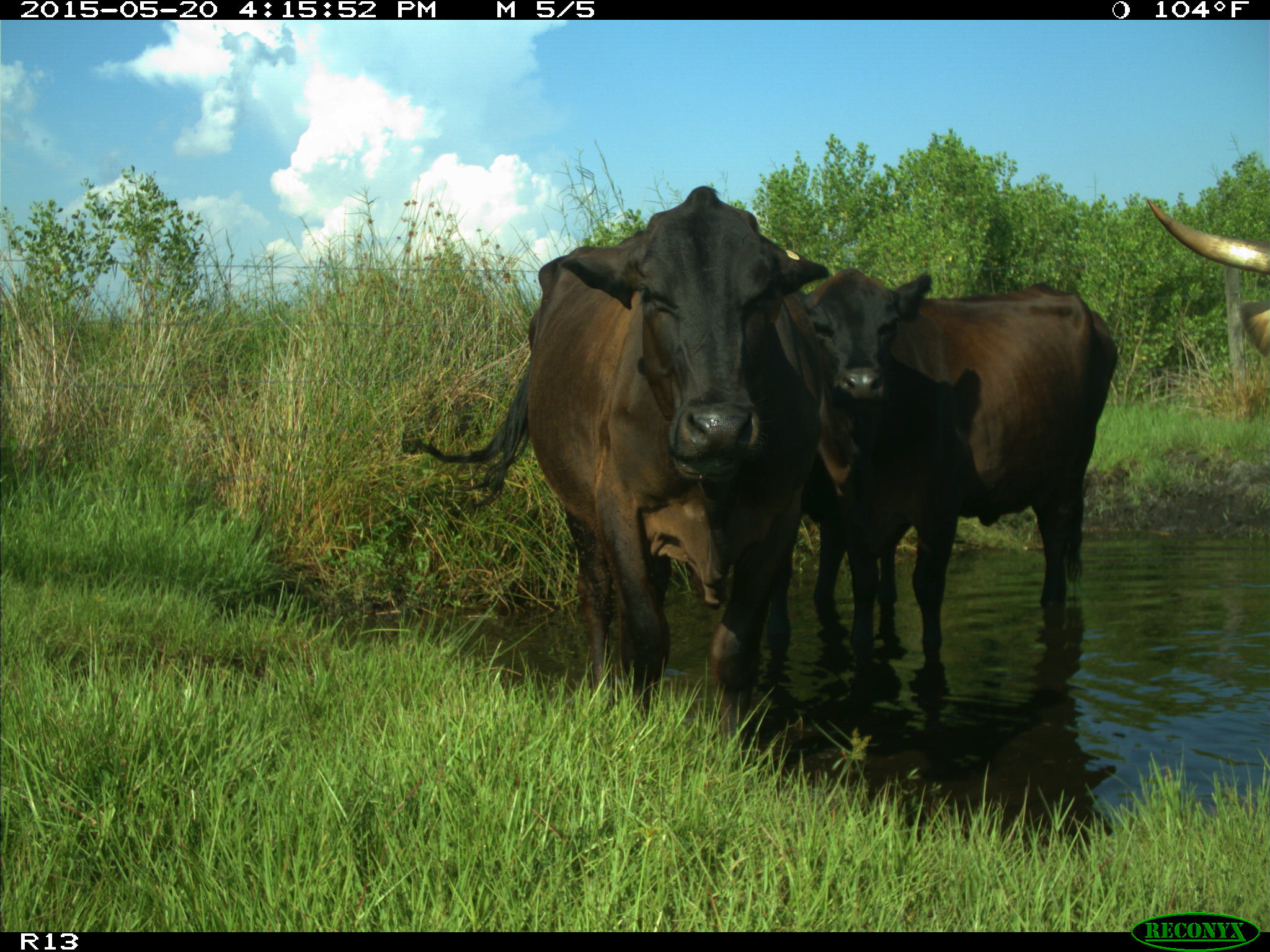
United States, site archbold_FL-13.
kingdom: Animalia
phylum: Chordata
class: Mammalia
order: Artiodactyla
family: Bovidae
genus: Bos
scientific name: Bos taurus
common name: domestic cow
Bos taurus (domestic cow).